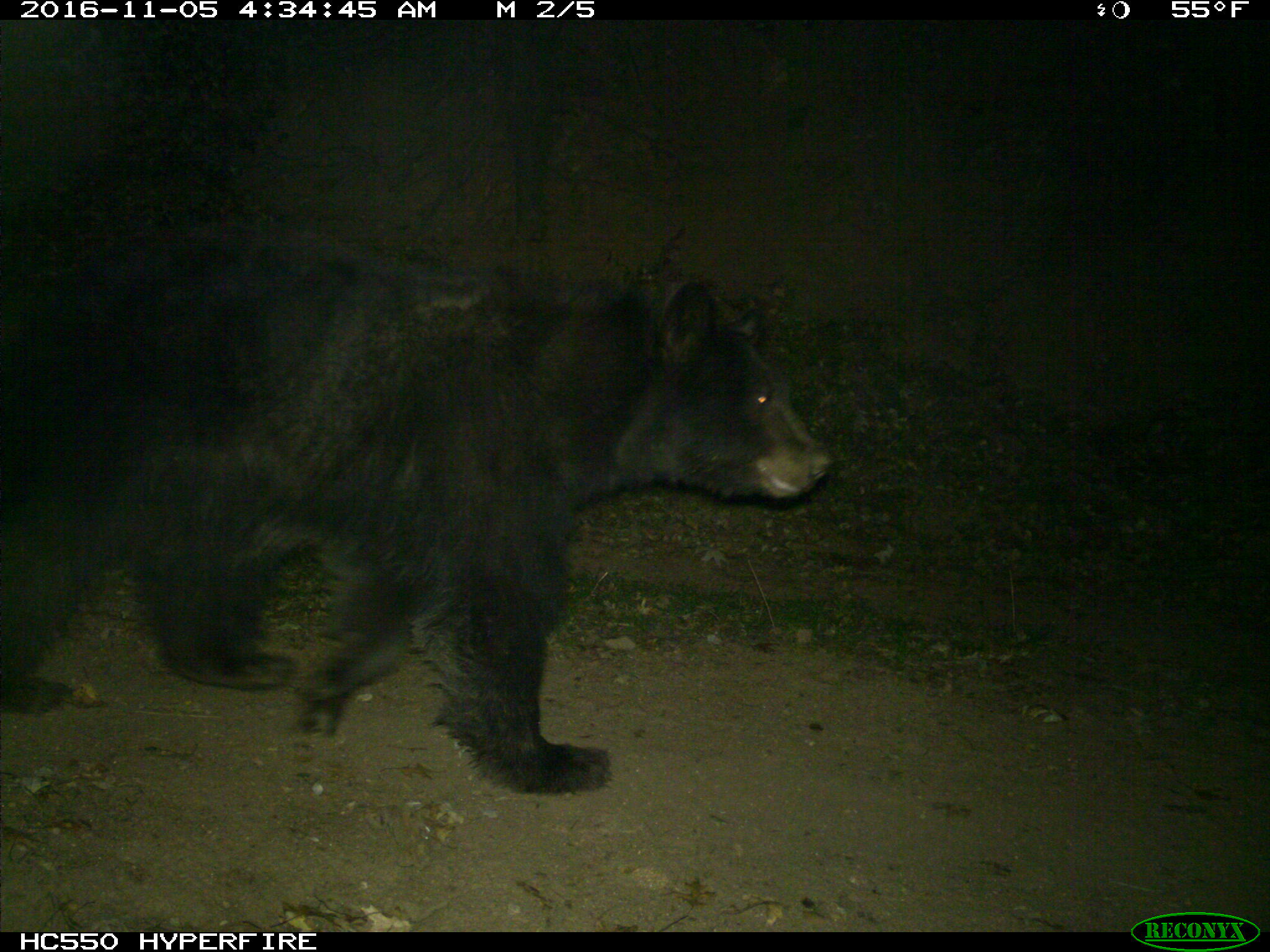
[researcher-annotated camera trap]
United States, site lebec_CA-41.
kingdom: Animalia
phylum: Chordata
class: Mammalia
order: Carnivora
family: Ursidae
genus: Ursus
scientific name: Ursus americanus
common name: american black bear